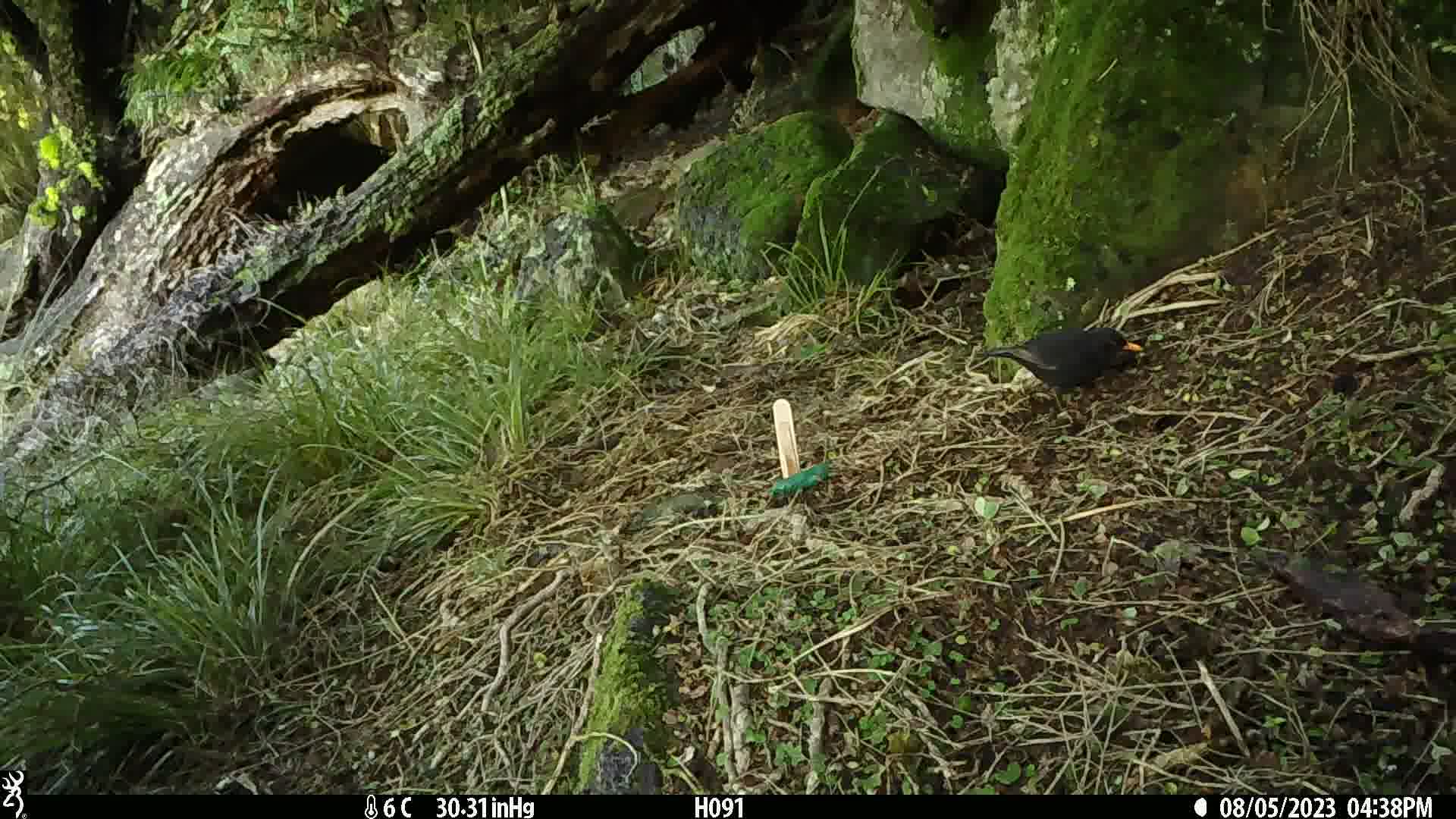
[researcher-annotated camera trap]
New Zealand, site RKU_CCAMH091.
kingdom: Animalia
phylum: Chordata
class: Aves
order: Passeriformes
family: Turdidae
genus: Turdus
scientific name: Turdus merula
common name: eurasian blackbird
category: blackbird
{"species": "blackbird (eurasian blackbird) (Turdus merula)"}